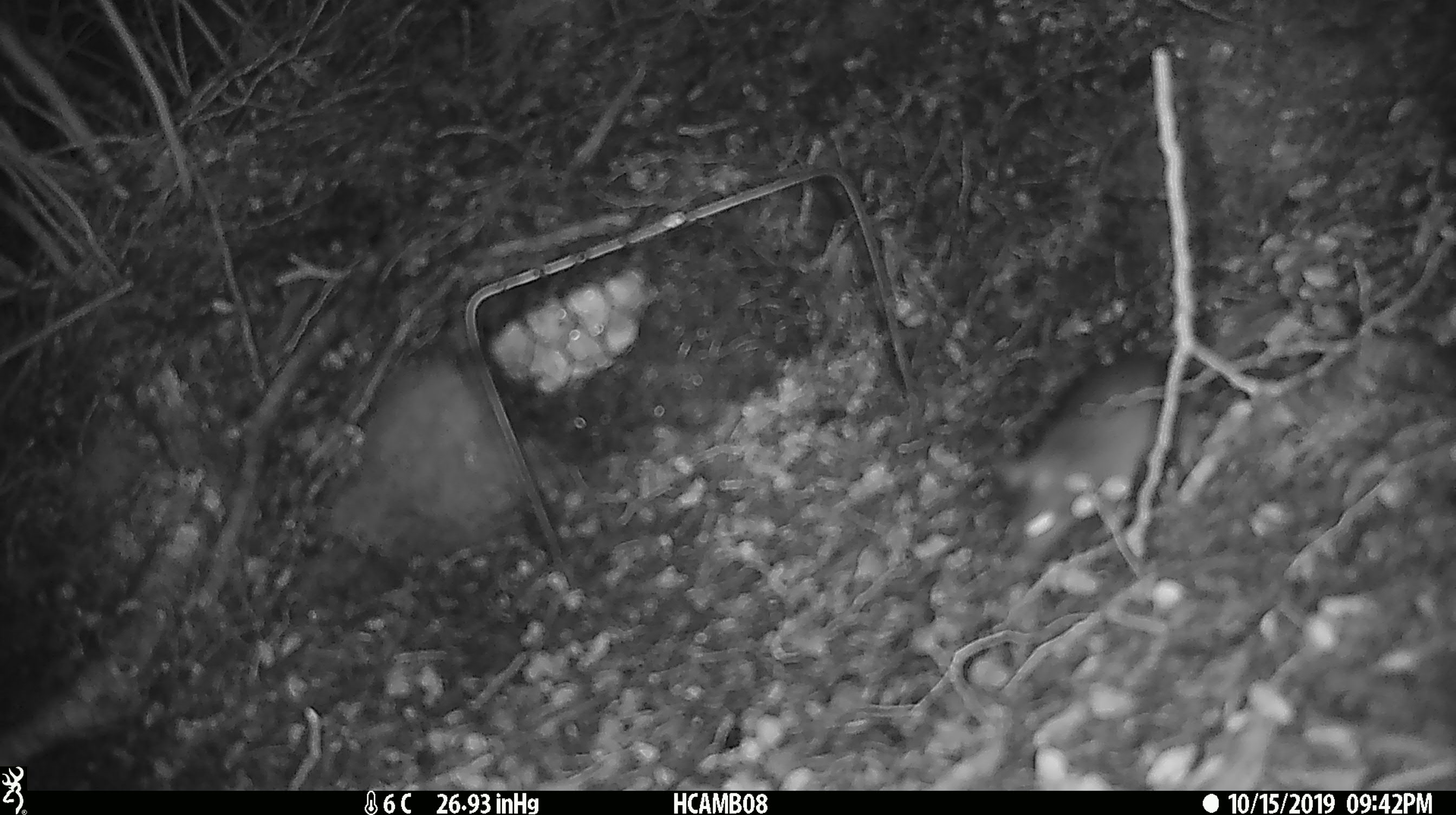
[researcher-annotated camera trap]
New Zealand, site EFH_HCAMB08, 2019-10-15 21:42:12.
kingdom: Animalia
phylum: Chordata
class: Mammalia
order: Rodentia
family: Muridae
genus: Mus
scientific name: Mus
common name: mouse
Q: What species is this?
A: Mouse (Mus).